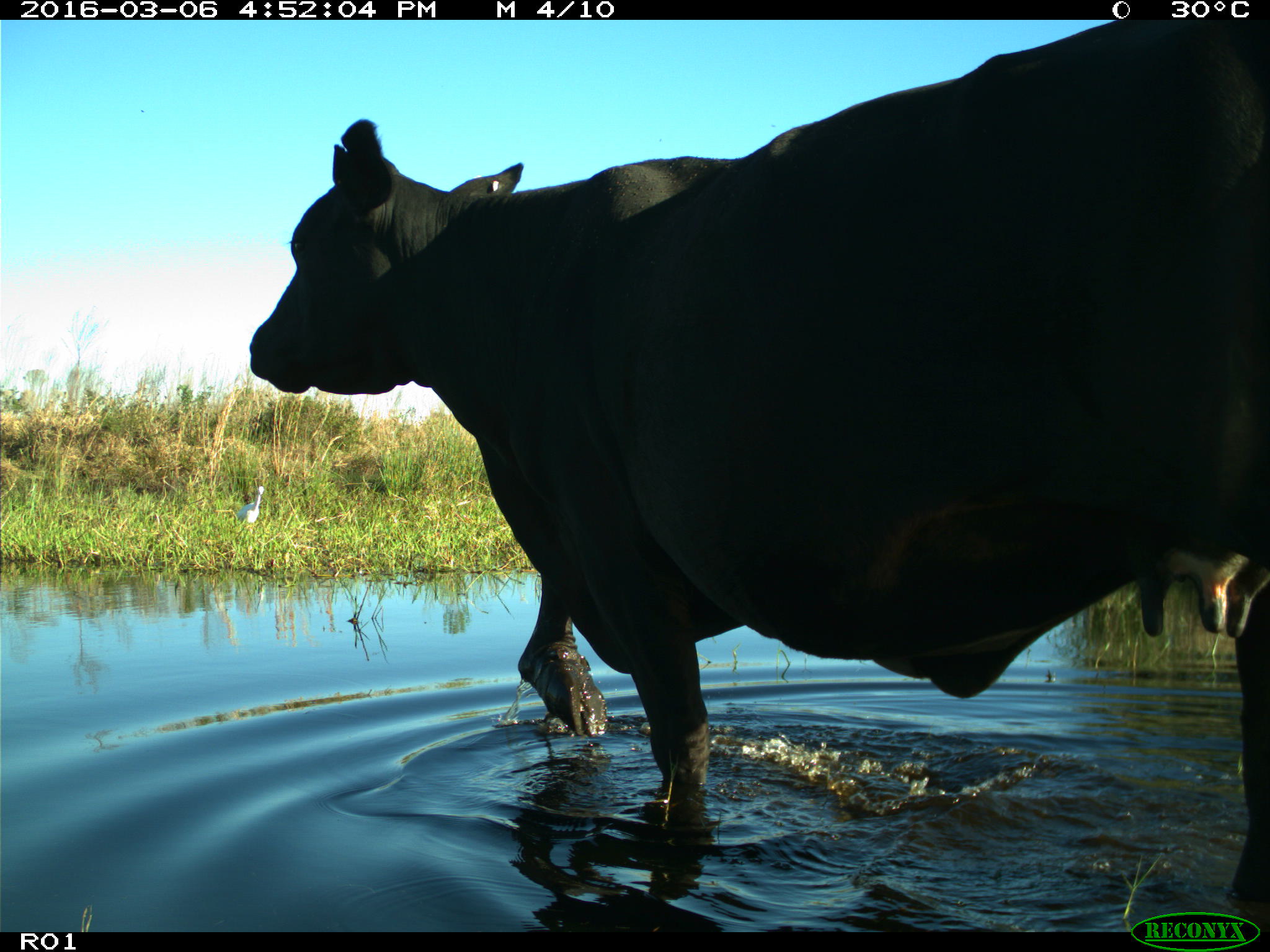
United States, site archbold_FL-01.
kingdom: Animalia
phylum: Chordata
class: Mammalia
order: Artiodactyla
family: Bovidae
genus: Bos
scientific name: Bos taurus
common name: domestic cow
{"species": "Bos taurus (domestic cow)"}